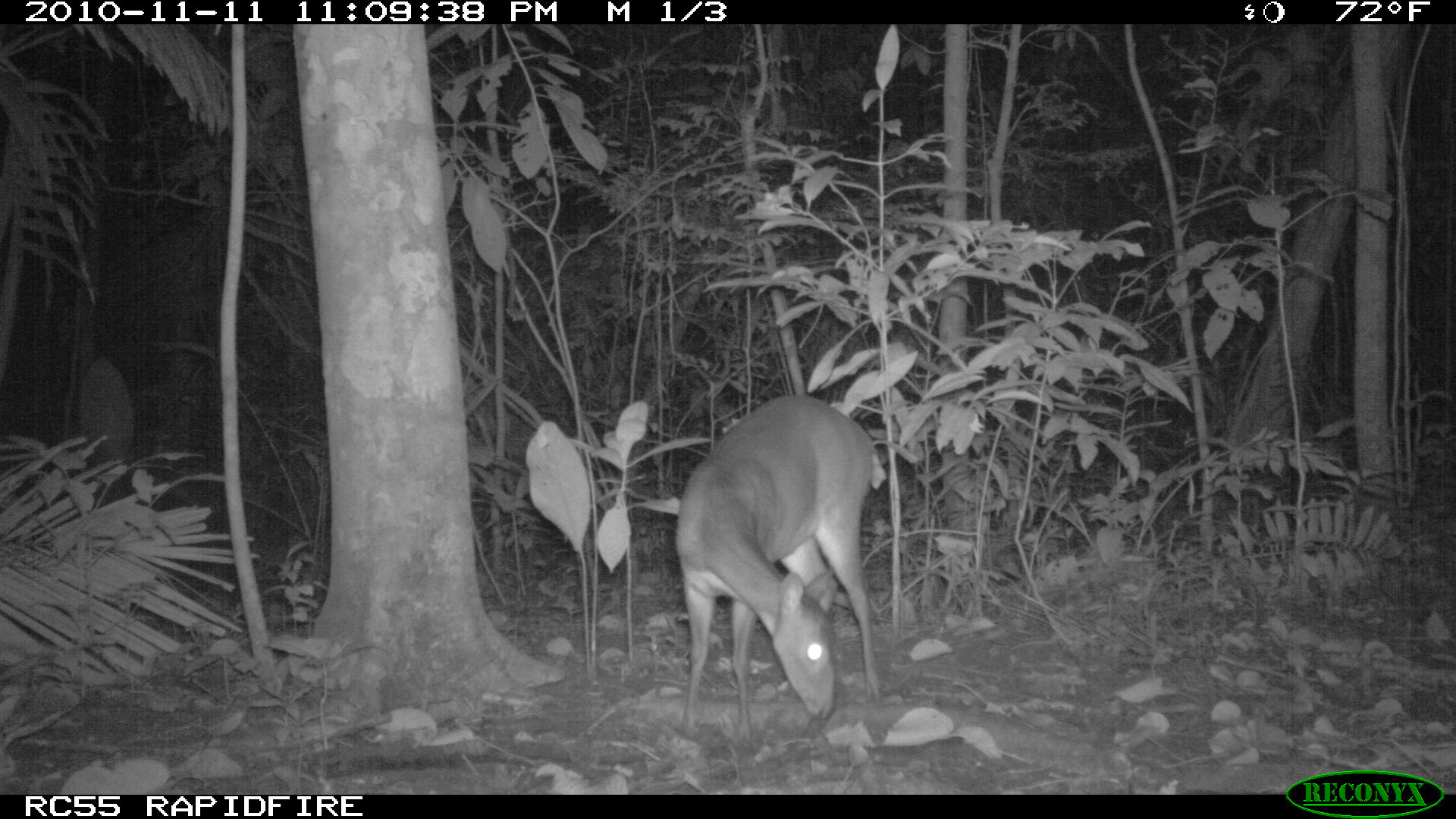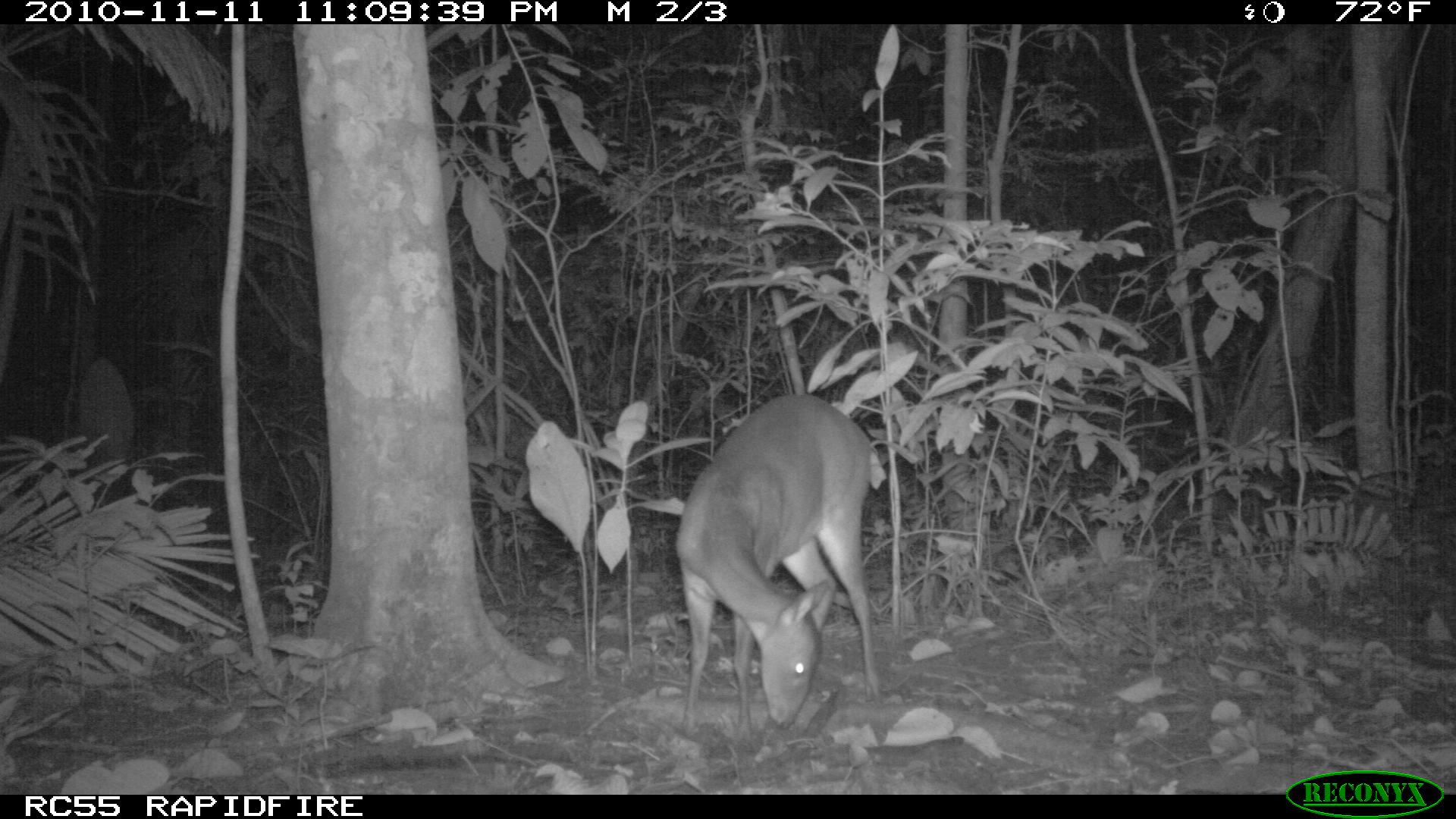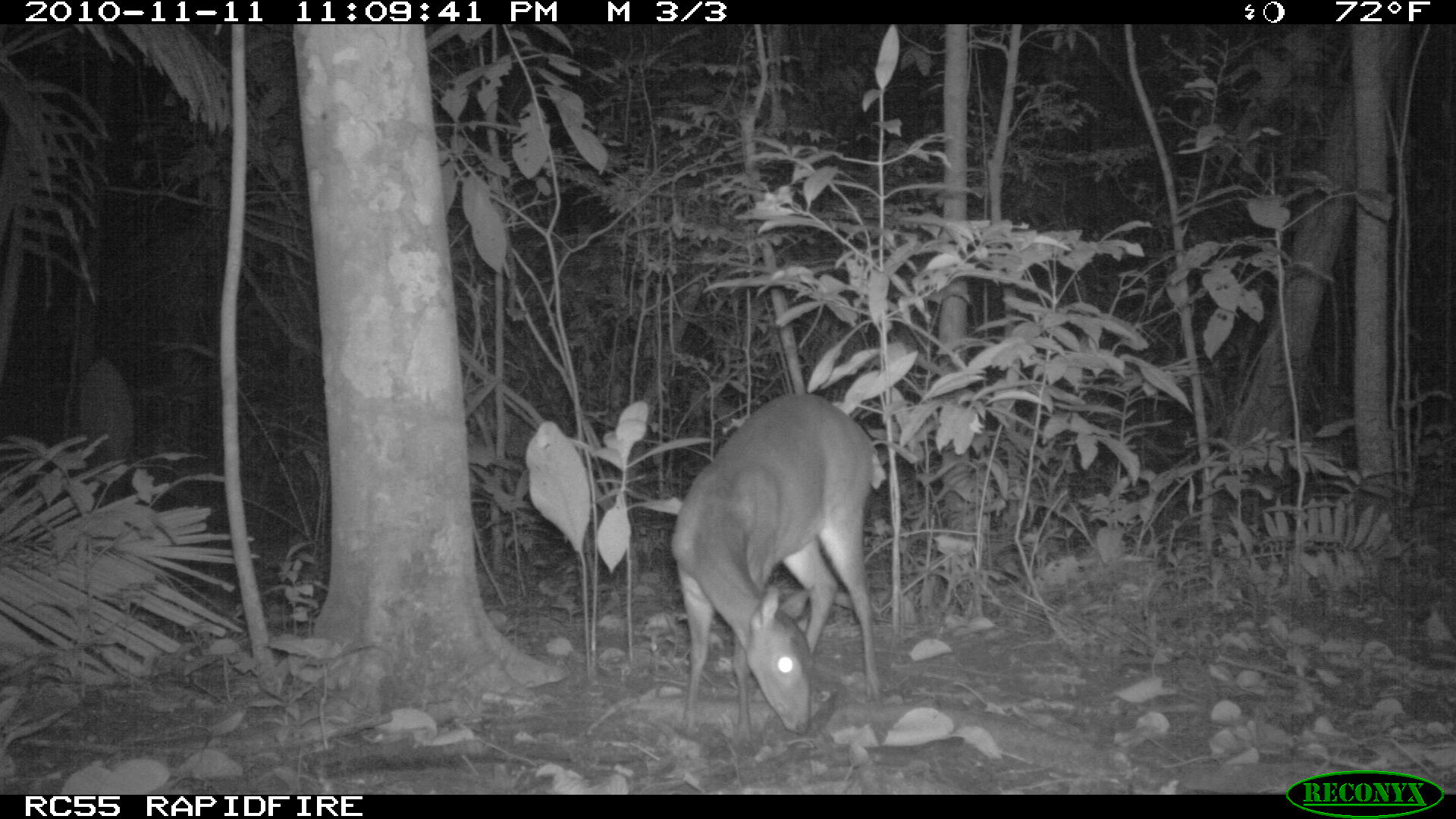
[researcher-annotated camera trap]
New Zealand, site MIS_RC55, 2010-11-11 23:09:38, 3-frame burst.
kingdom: Animalia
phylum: Chordata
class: Mammalia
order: Artiodactyla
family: Cervidae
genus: Odocoileus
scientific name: Odocoileus virginianus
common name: white-tailed deer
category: white tailed deer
White tailed deer (white-tailed deer) (Odocoileus virginianus).